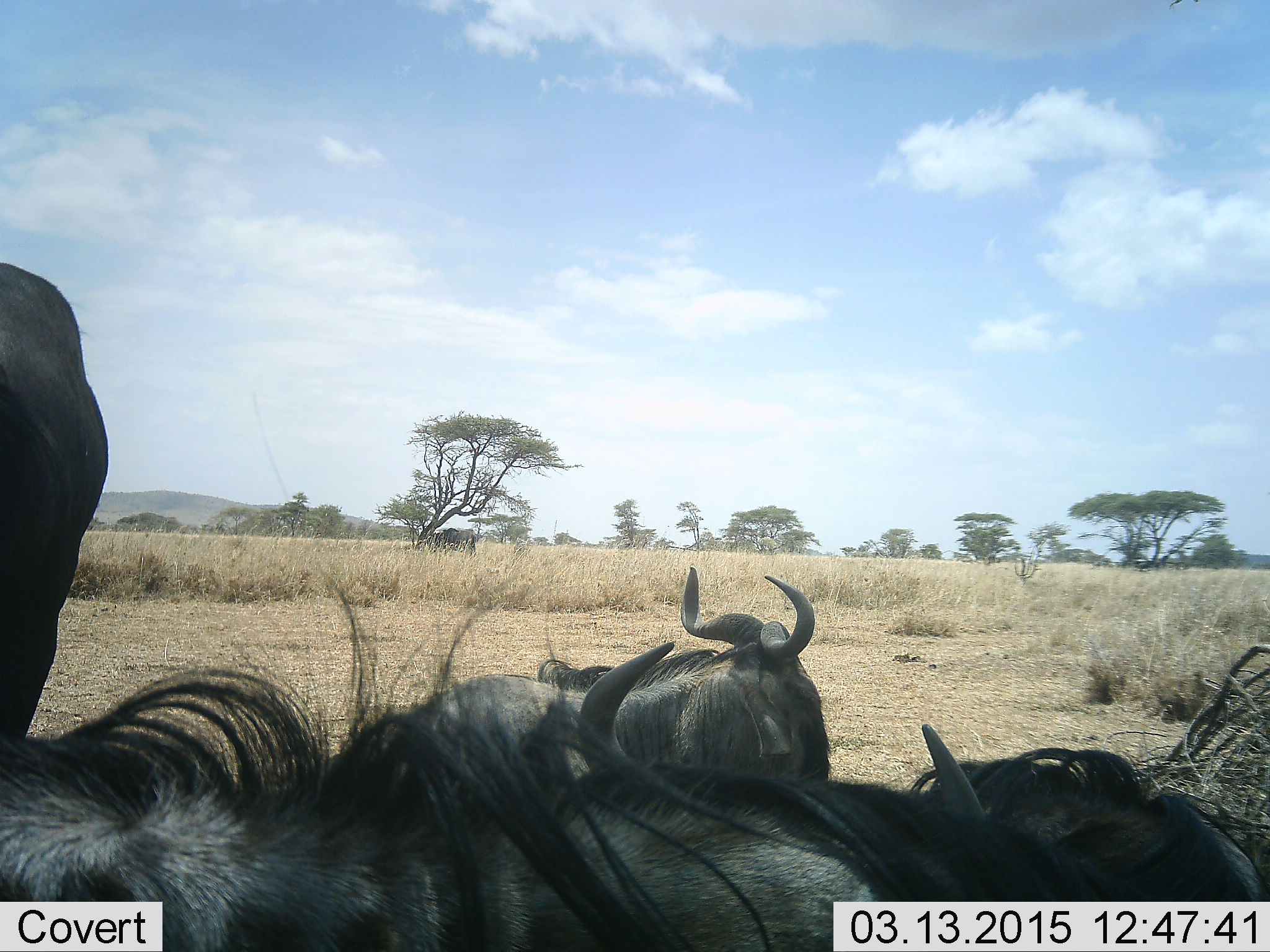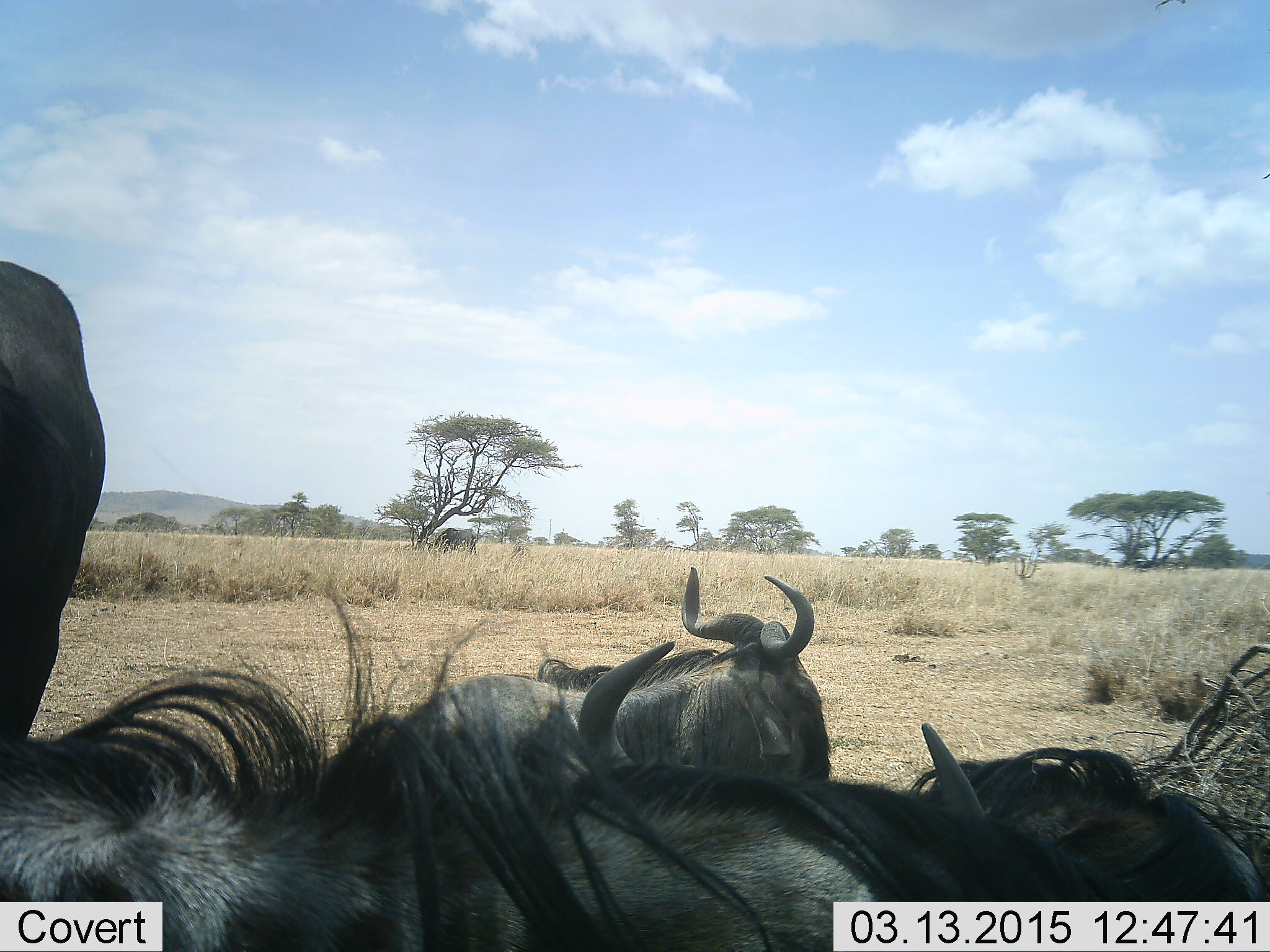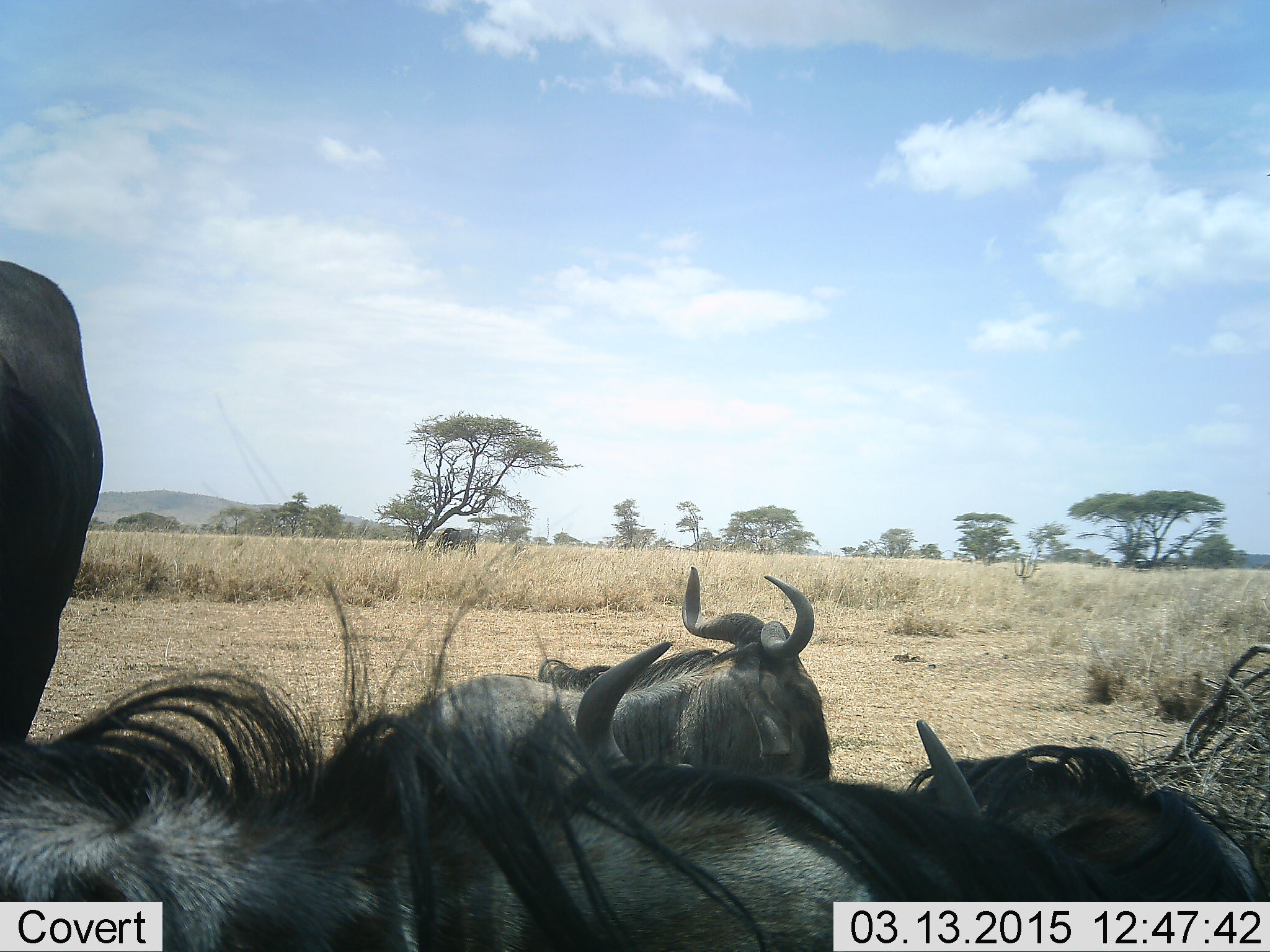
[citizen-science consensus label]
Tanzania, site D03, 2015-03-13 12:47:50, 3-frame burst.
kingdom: Animalia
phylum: Chordata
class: Mammalia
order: Artiodactyla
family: Bovidae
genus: Connochaetes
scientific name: Connochaetes taurinus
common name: blue wildebeest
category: wildebeest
Wildebeest (blue wildebeest) (Connochaetes taurinus), count 5. Behavior (volunteer vote fractions): standing 70%, resting 80%, moving 0%, interacting 0%. Young present (vote fraction): 0%. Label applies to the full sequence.